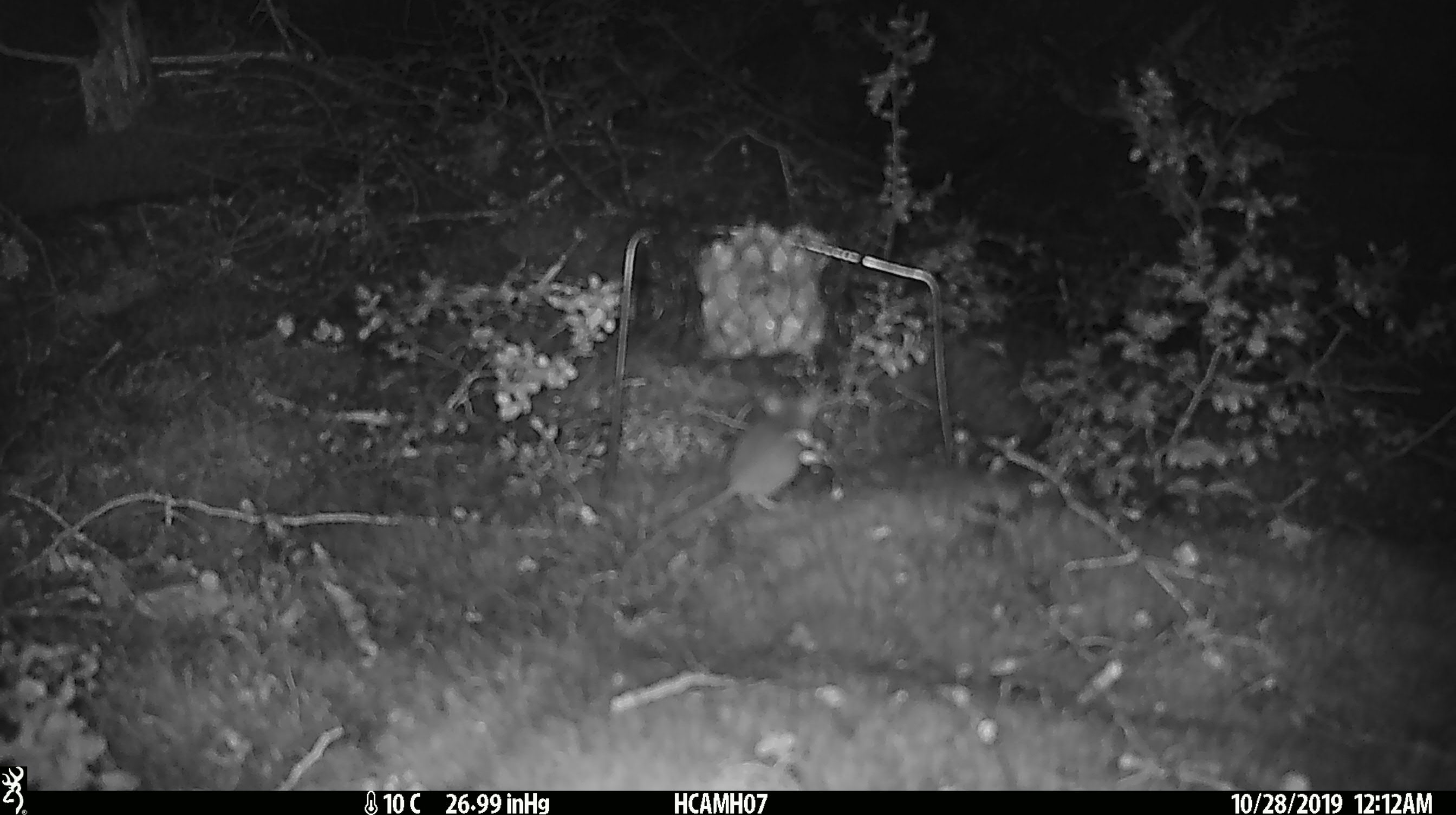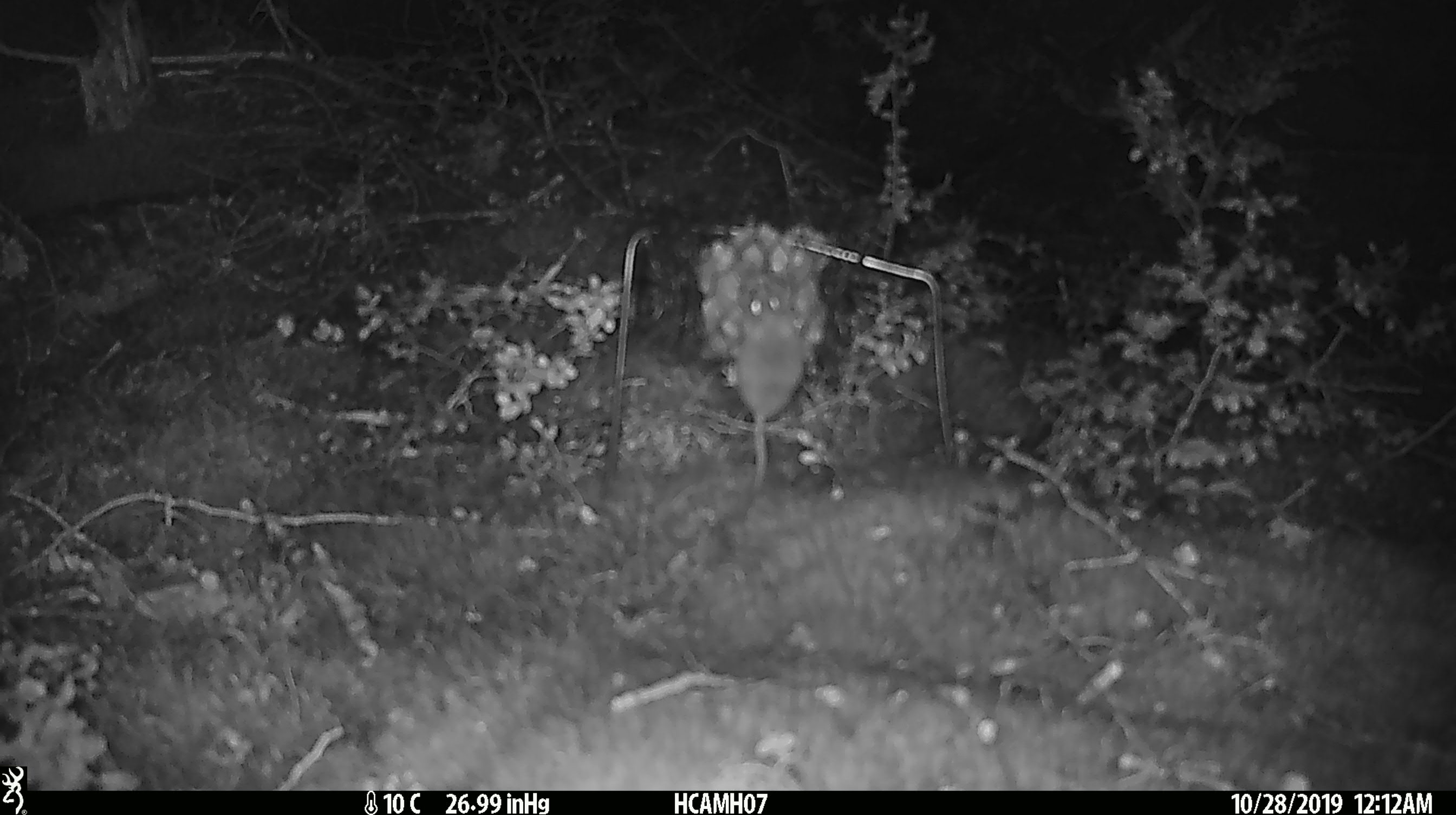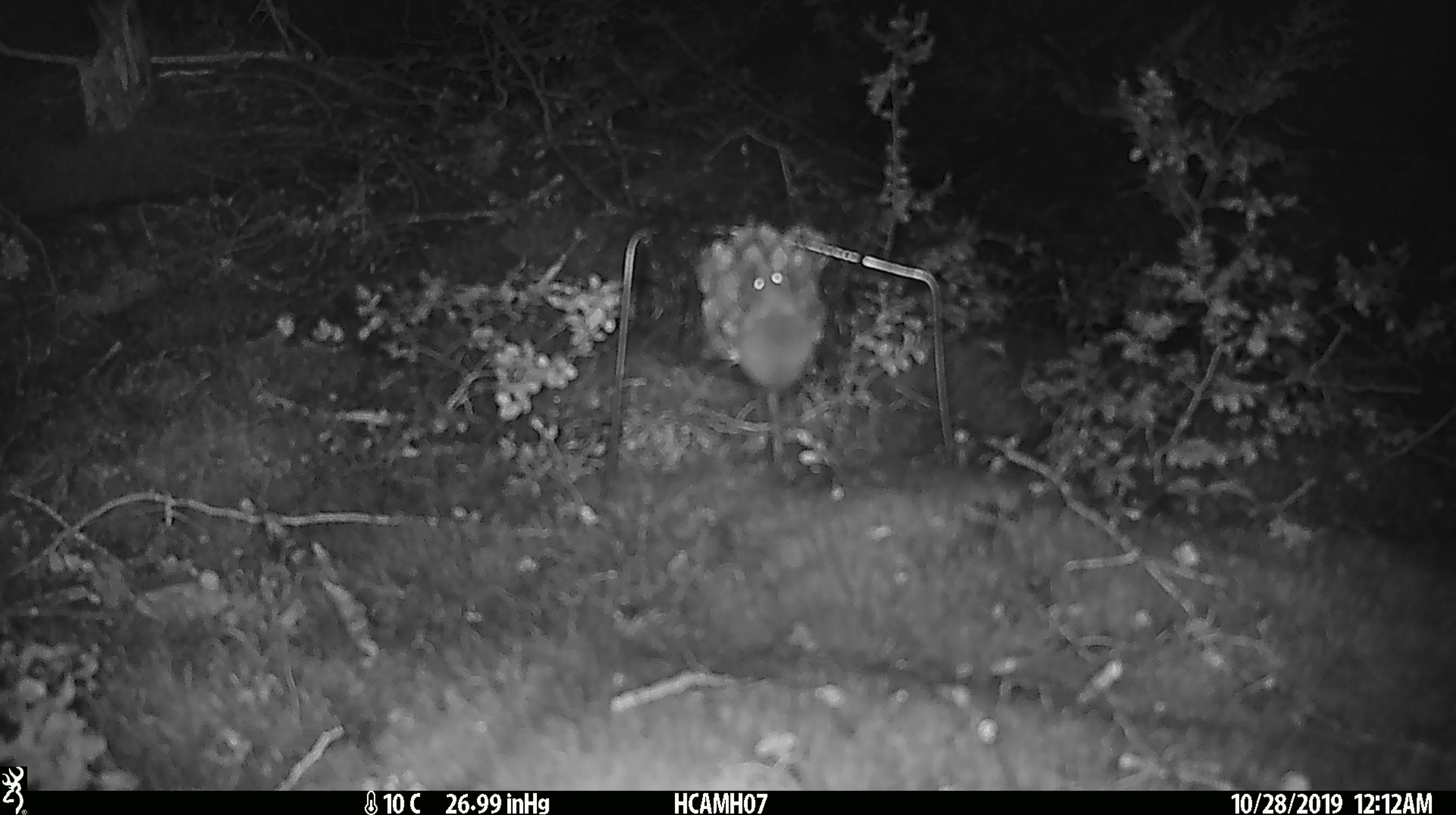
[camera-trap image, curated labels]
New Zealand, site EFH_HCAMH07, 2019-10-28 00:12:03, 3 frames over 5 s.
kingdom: Animalia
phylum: Chordata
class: Mammalia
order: Rodentia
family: Muridae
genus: Mus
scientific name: Mus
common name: mouse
Mouse (Mus).